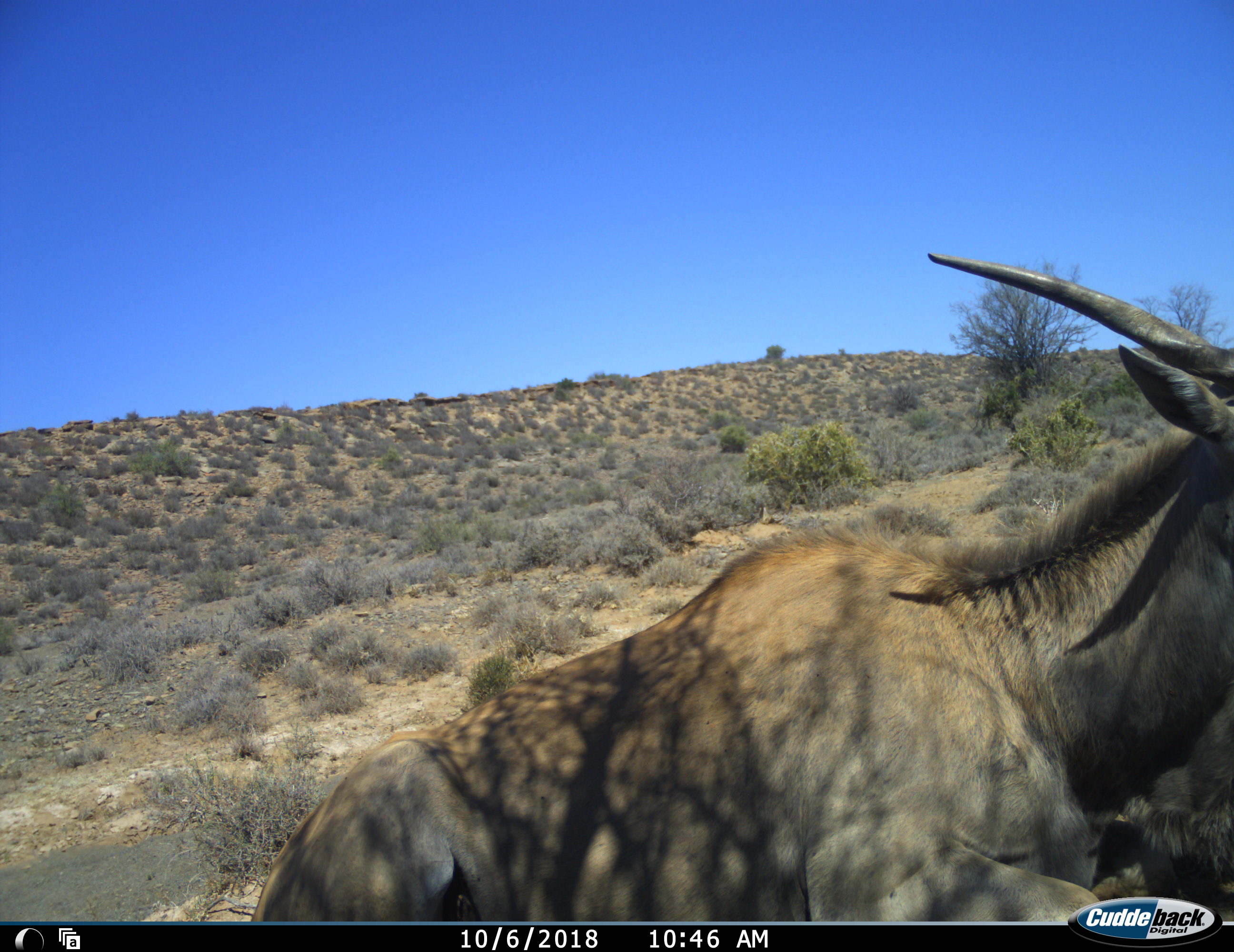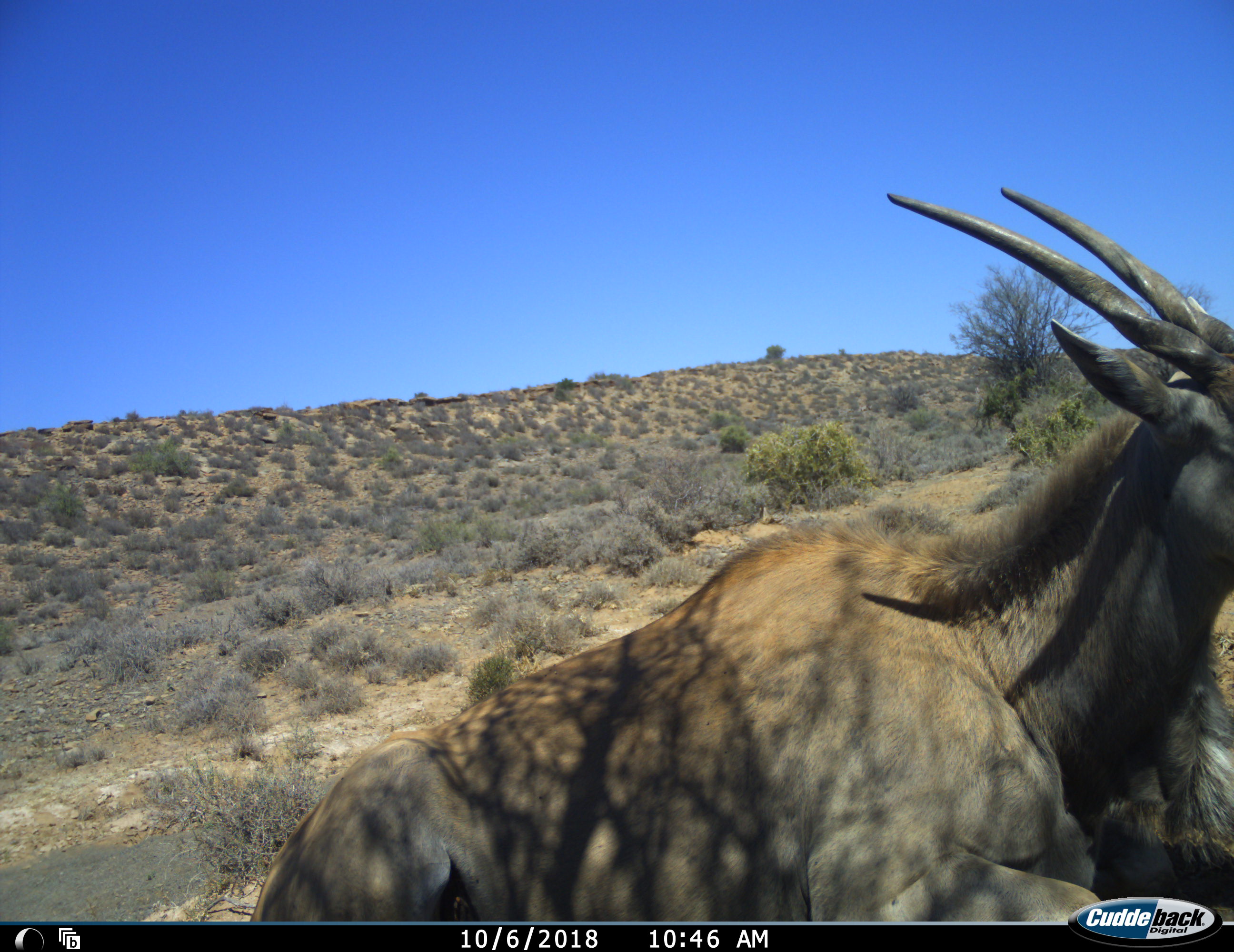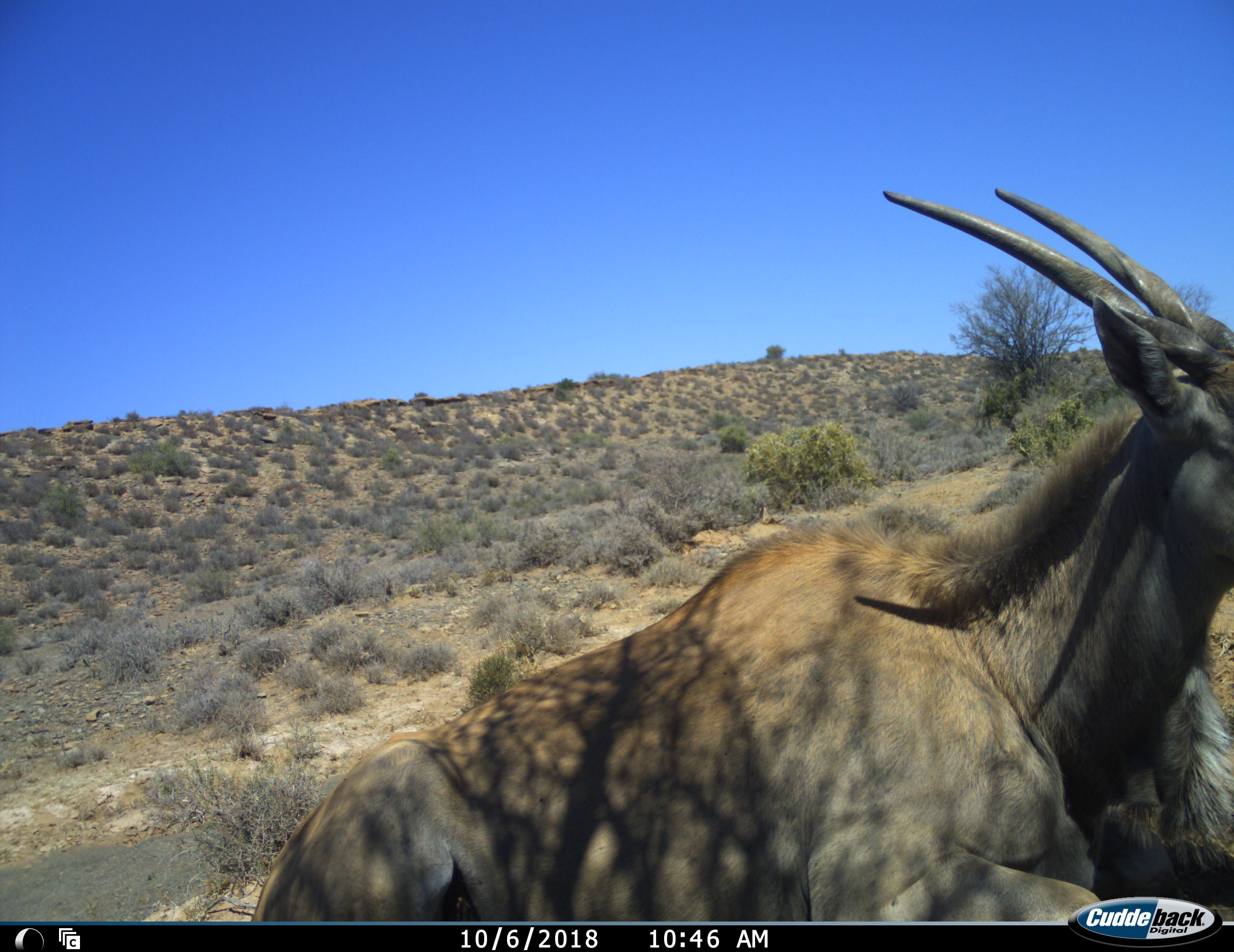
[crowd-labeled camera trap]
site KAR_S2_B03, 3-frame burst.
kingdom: Animalia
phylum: Chordata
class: Mammalia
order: Artiodactyla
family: Bovidae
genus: Tragelaphus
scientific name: Tragelaphus oryx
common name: eland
Eland (Tragelaphus oryx), count 1. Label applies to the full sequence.